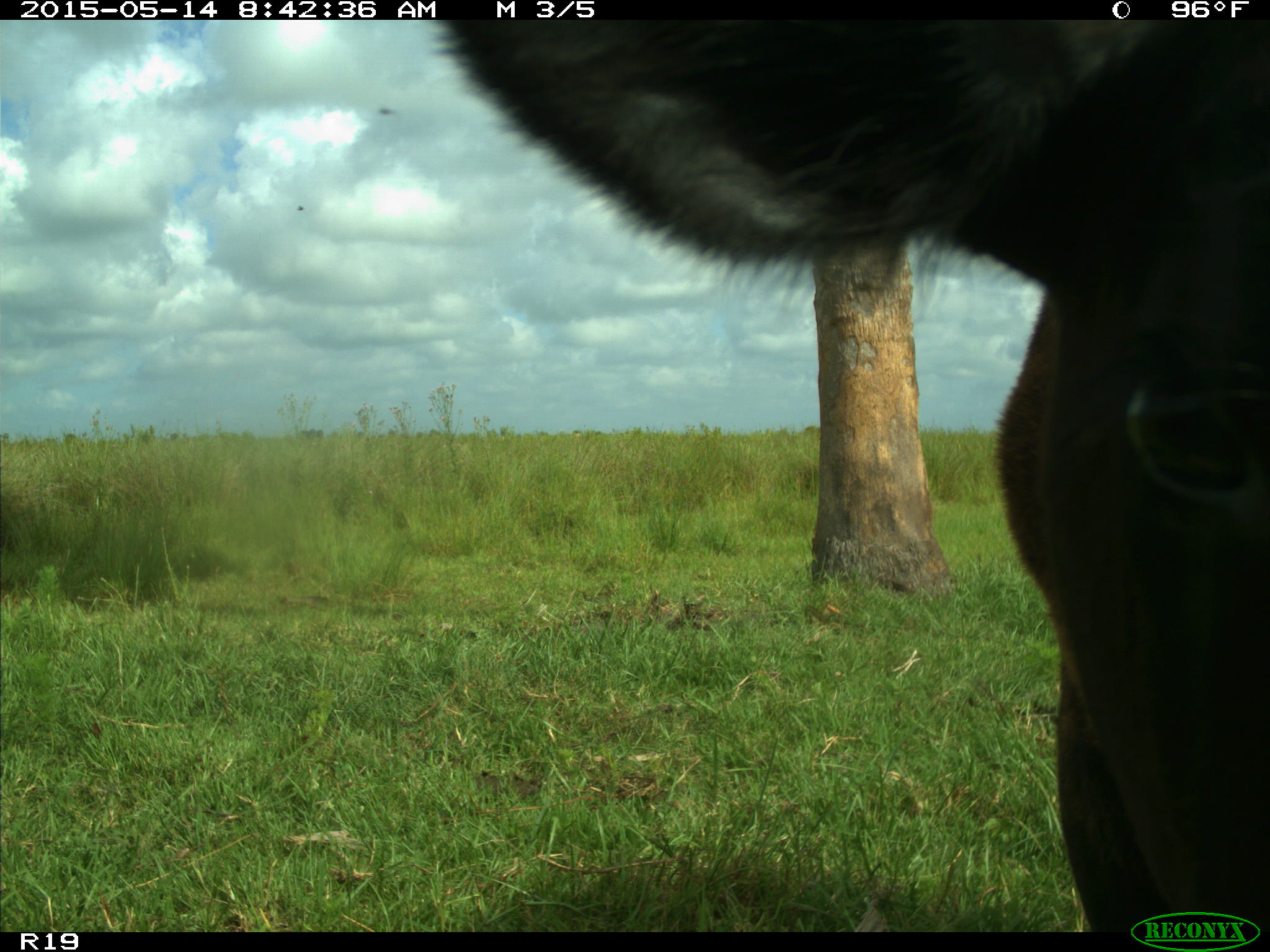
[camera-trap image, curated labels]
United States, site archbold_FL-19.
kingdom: Animalia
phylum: Chordata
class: Mammalia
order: Artiodactyla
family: Bovidae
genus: Bos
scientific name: Bos taurus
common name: domestic cow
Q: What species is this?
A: Bos taurus (domestic cow).